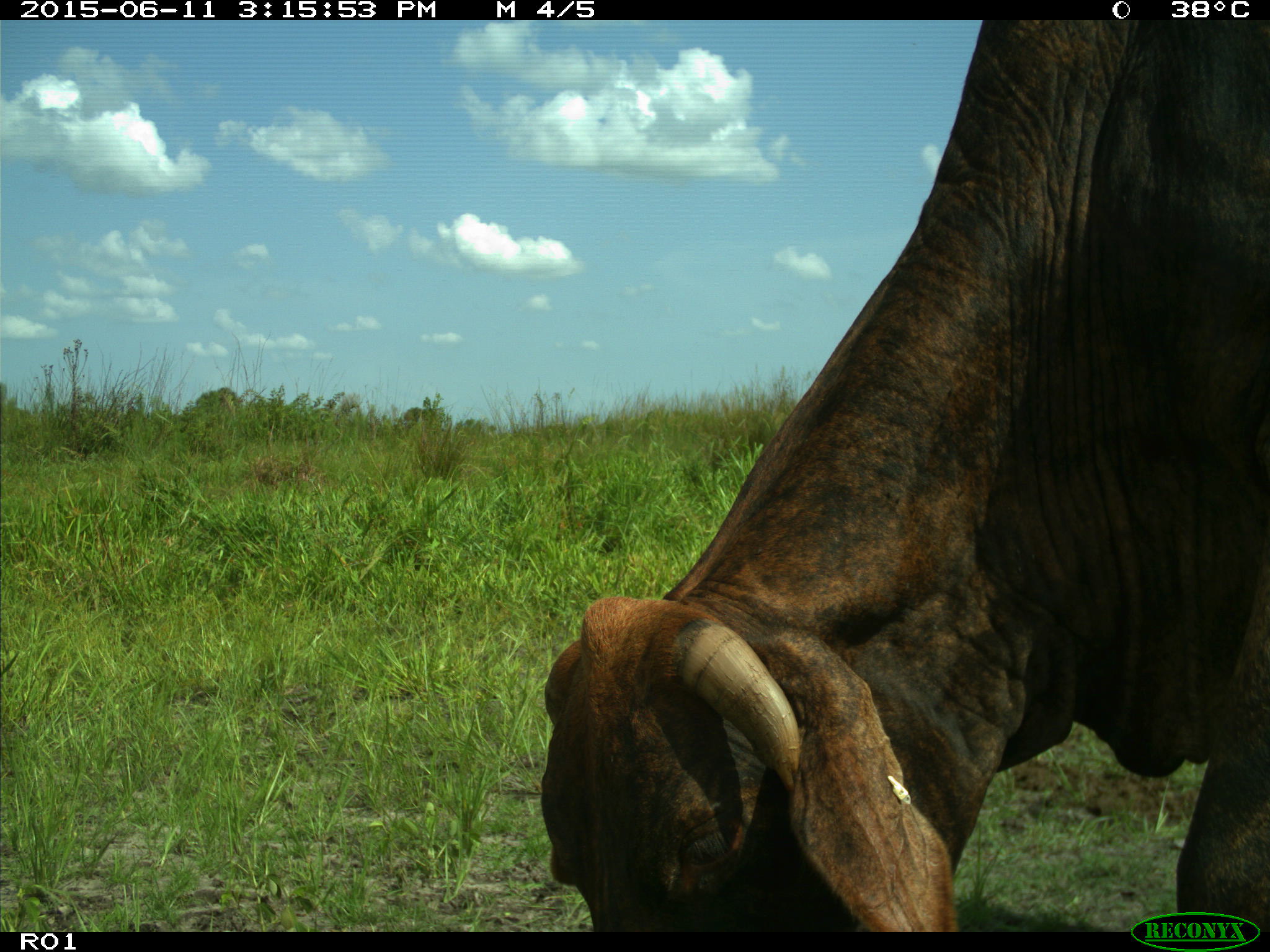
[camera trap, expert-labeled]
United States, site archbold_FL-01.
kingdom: Animalia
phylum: Chordata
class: Mammalia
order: Artiodactyla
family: Bovidae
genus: Bos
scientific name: Bos taurus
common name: domestic cow